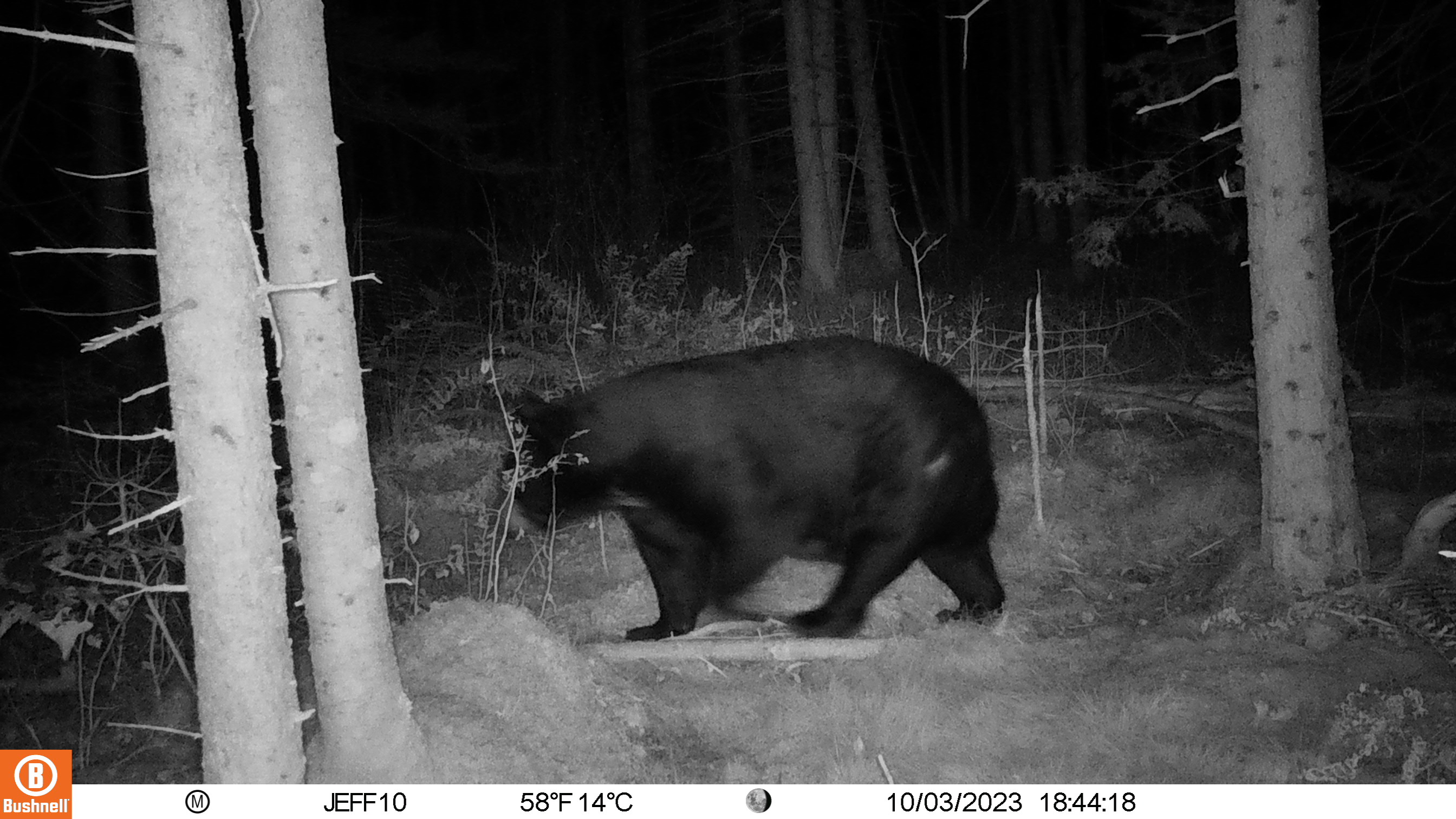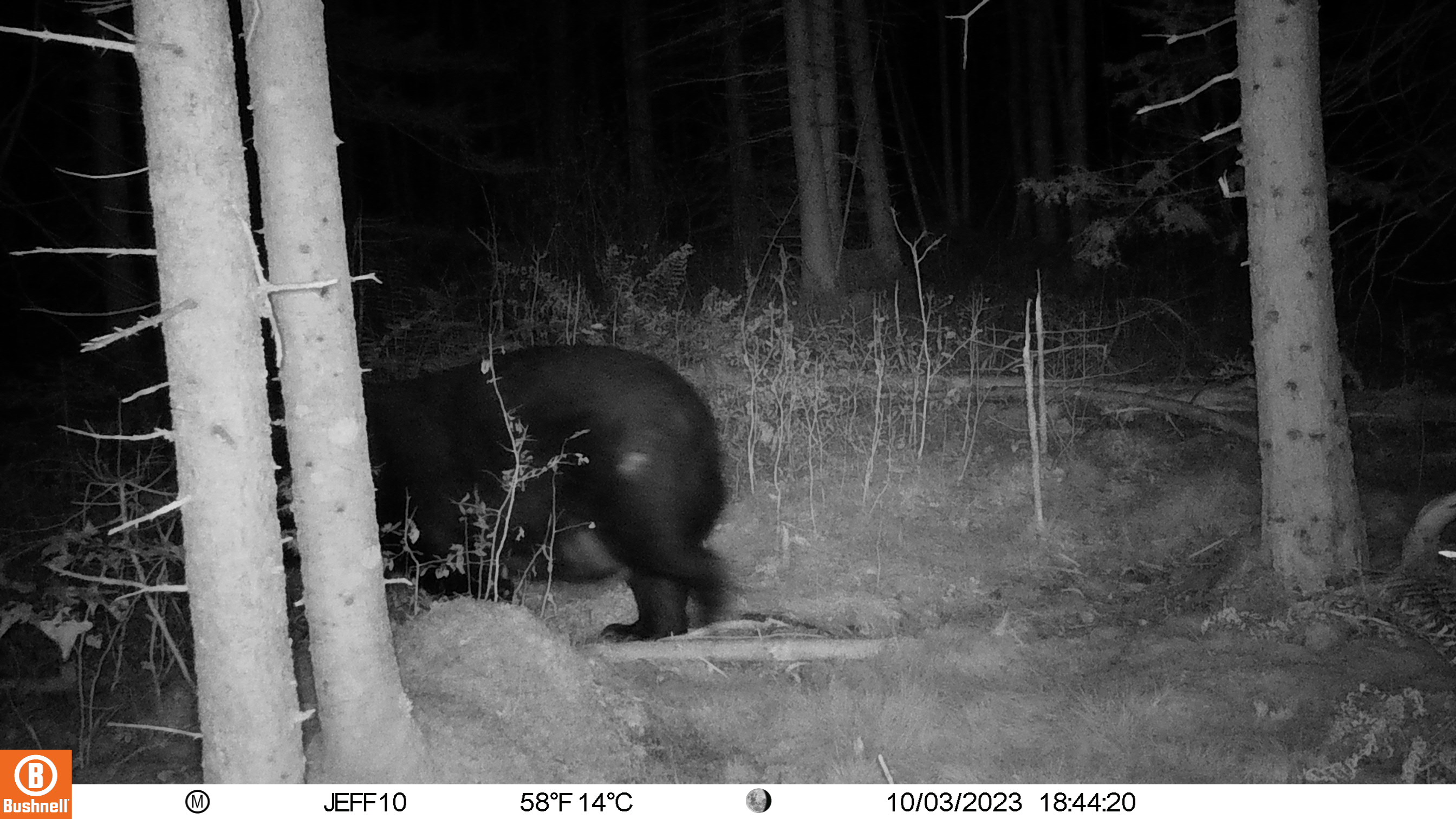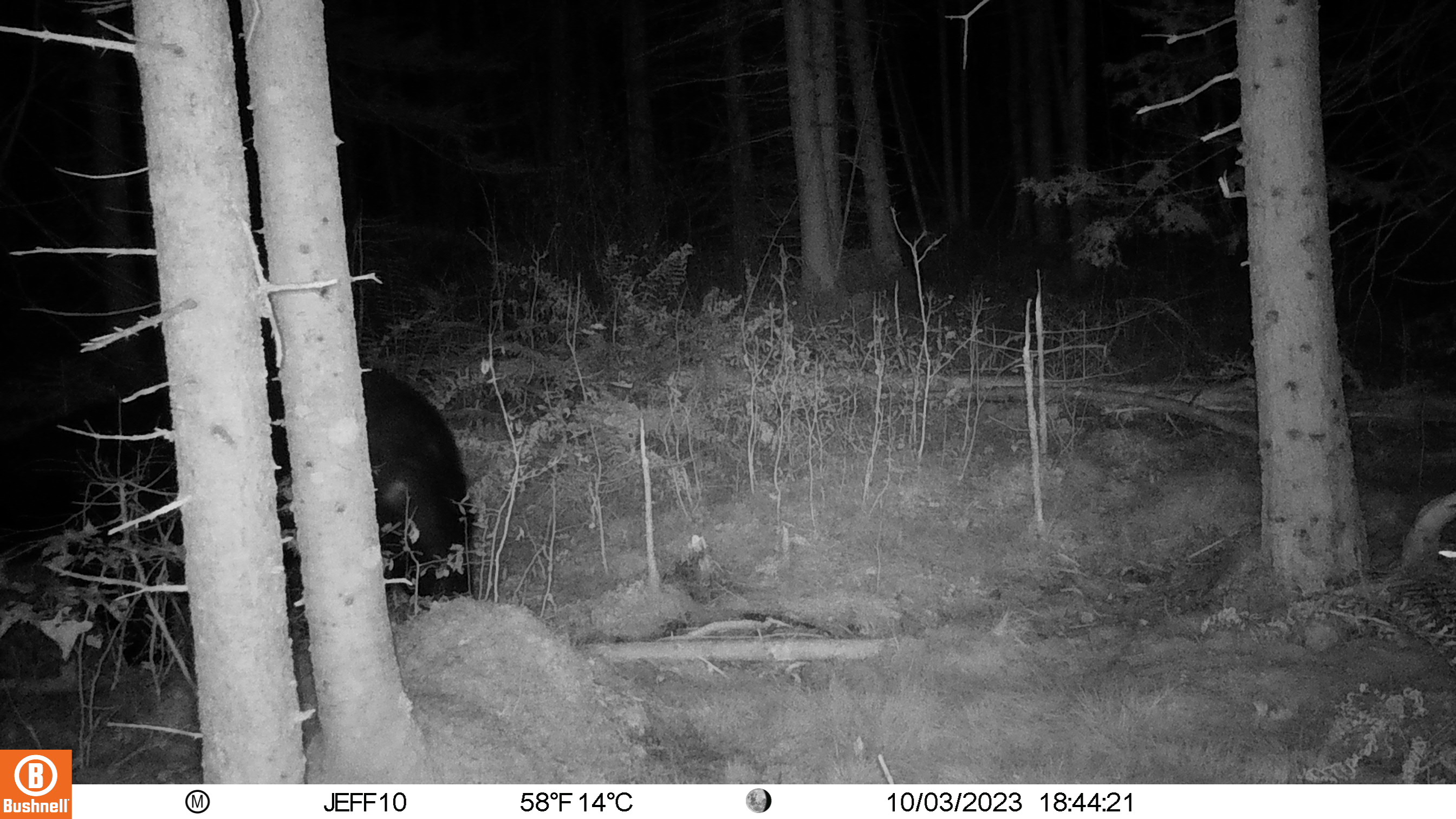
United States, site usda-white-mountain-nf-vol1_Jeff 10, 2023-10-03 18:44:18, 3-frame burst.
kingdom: Animalia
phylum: Chordata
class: Mammalia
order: Carnivora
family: Ursidae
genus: Ursus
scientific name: Ursus americanus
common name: black bear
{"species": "black bear (Ursus americanus)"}